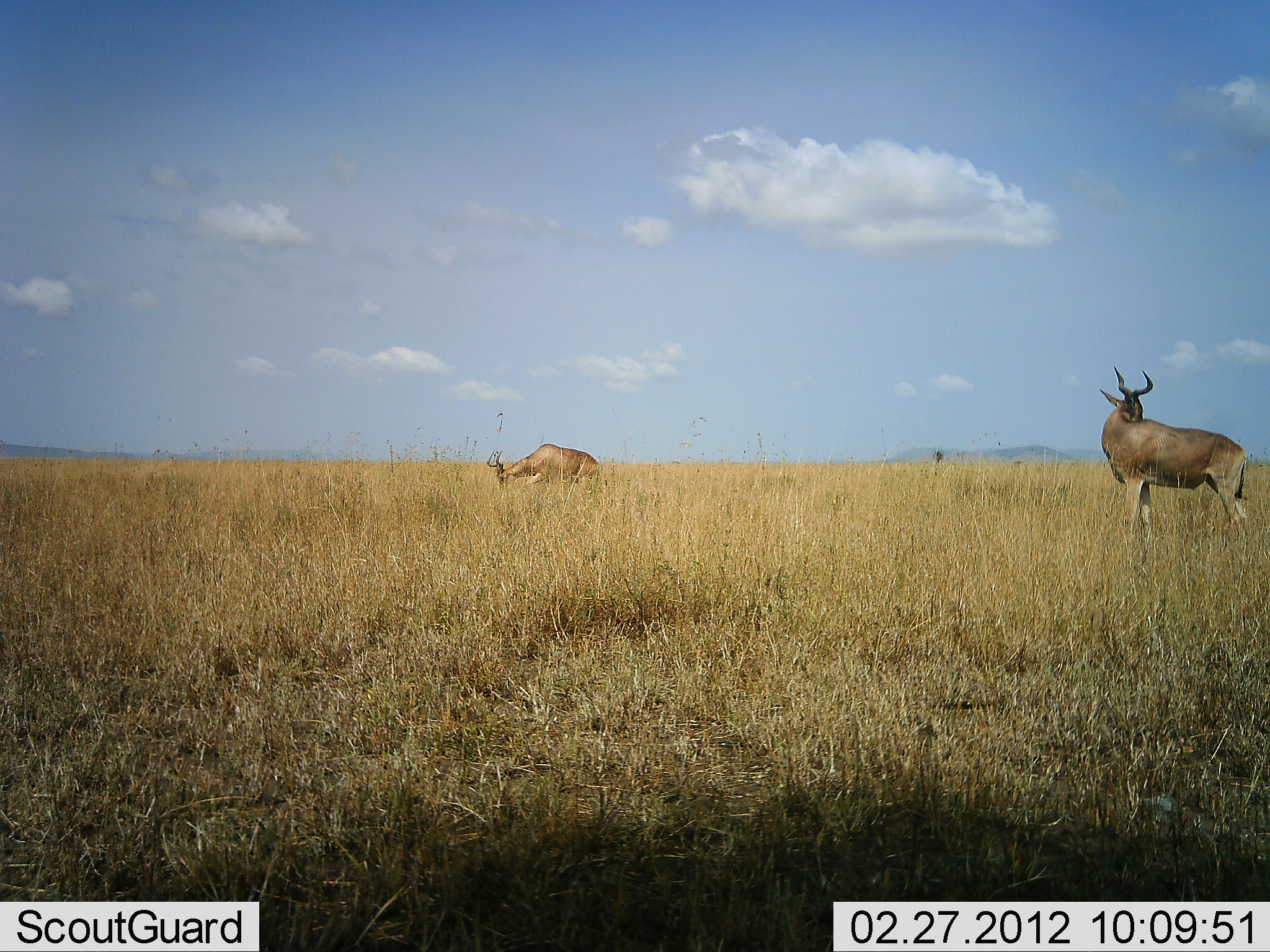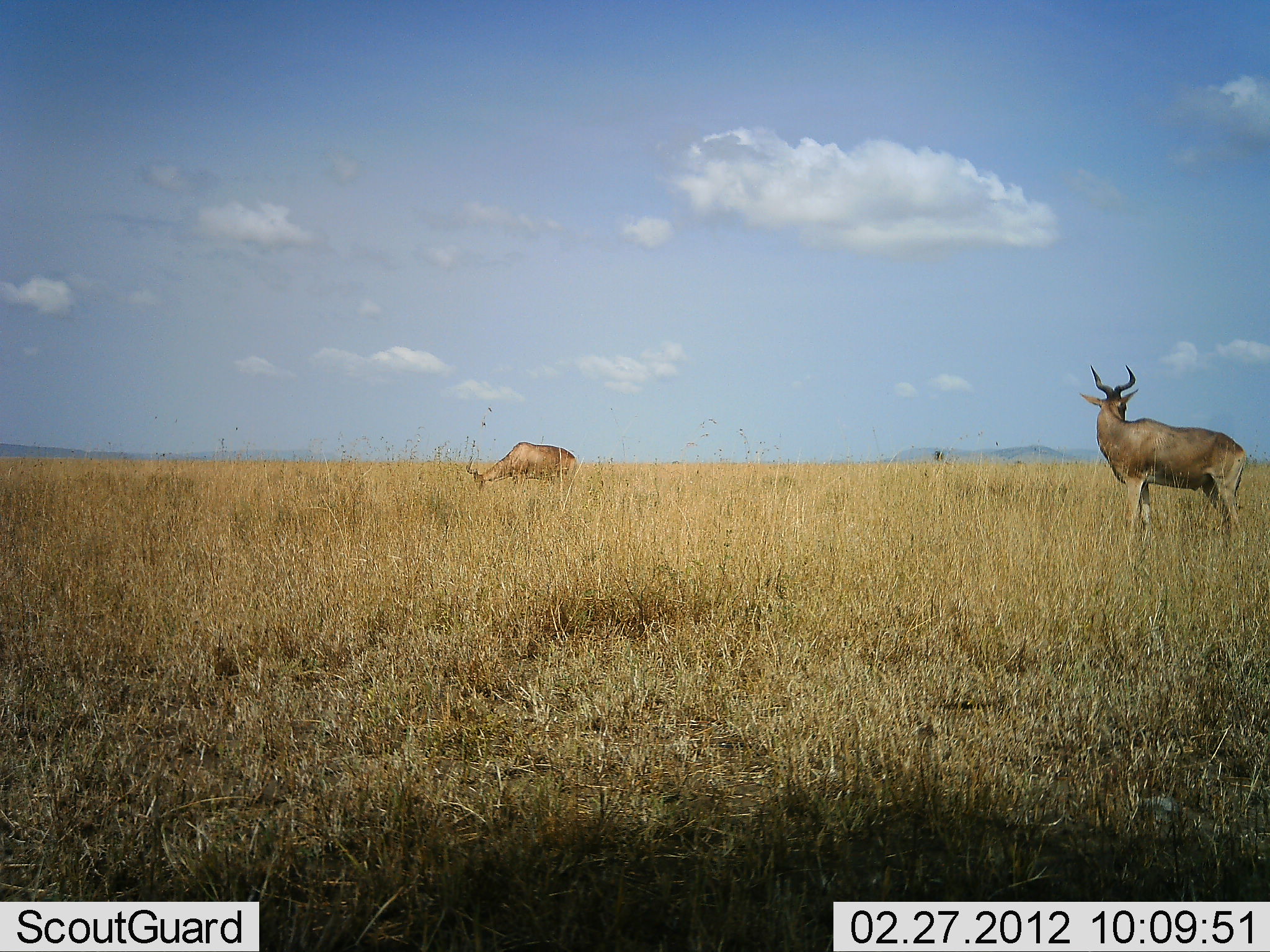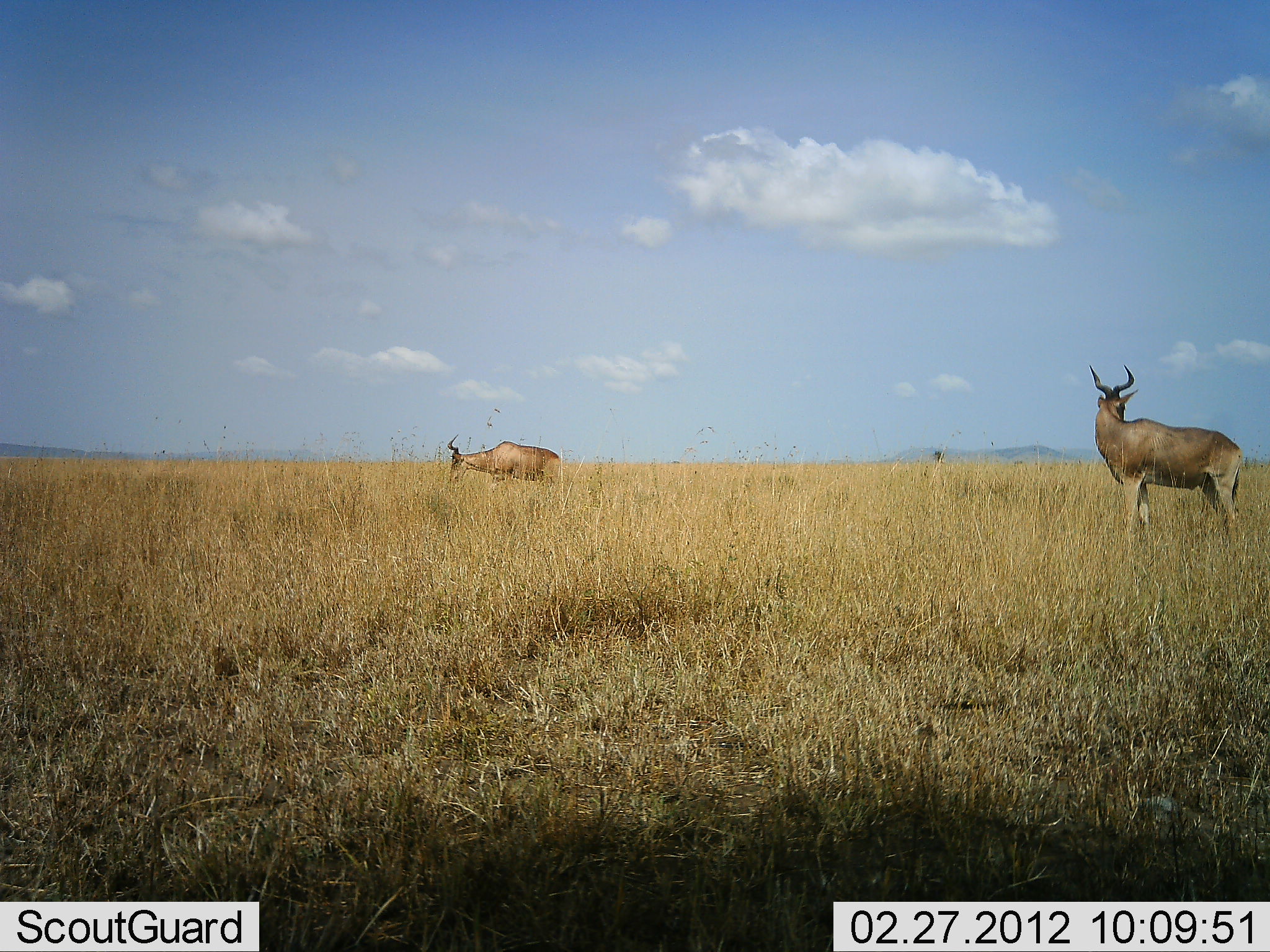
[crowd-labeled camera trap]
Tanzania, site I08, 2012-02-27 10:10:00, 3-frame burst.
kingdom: Animalia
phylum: Chordata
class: Mammalia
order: Artiodactyla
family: Bovidae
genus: Alcelaphus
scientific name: Alcelaphus buselaphus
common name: hartebeest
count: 2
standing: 76%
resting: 5%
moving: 14%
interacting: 0%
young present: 0%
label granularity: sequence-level